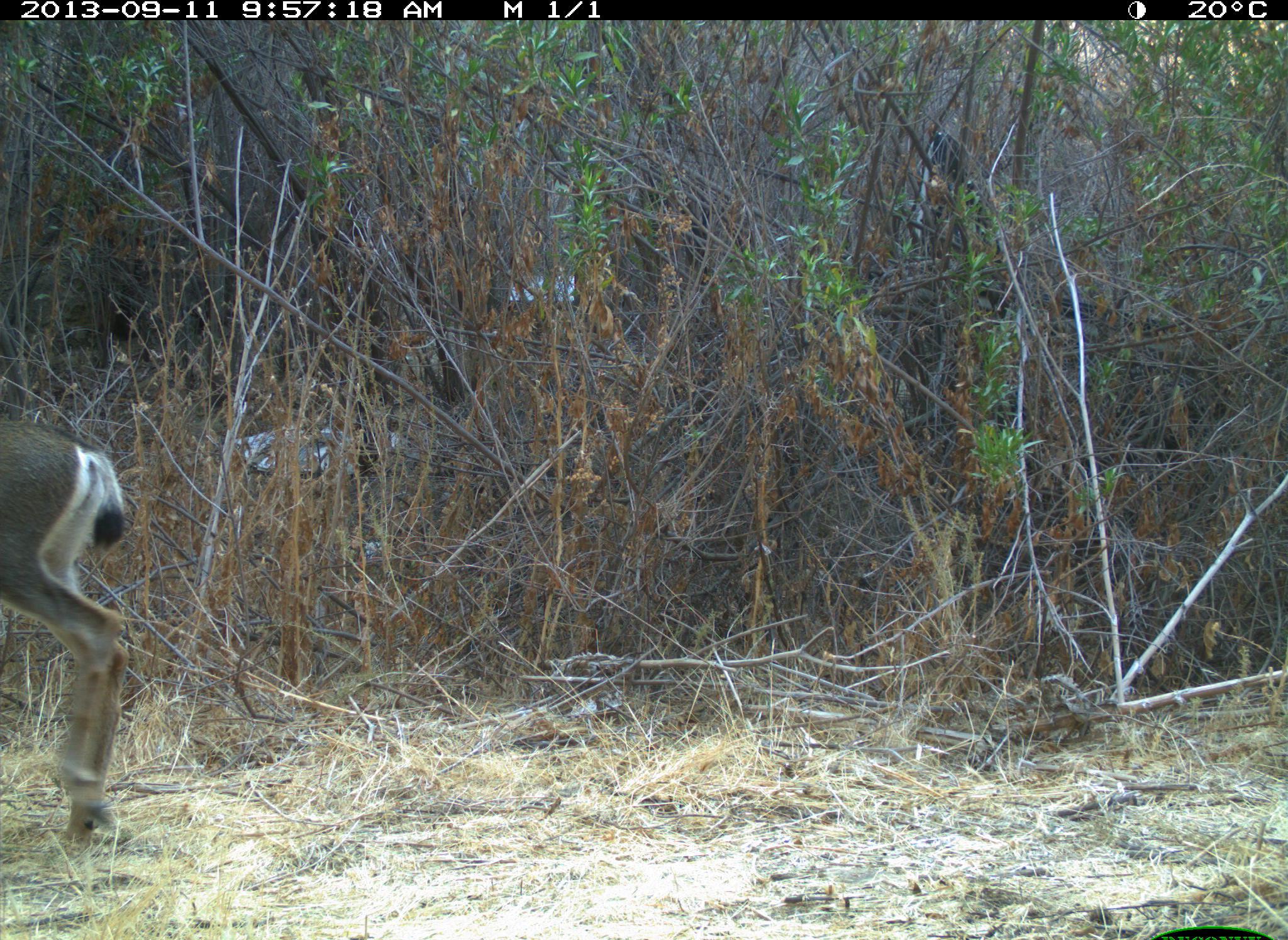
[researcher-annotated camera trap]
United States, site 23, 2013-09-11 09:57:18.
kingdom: Animalia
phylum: Chordata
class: Mammalia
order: Artiodactyla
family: Cervidae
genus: Odocoileus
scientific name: Odocoileus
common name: deer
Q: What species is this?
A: Deer (Odocoileus).